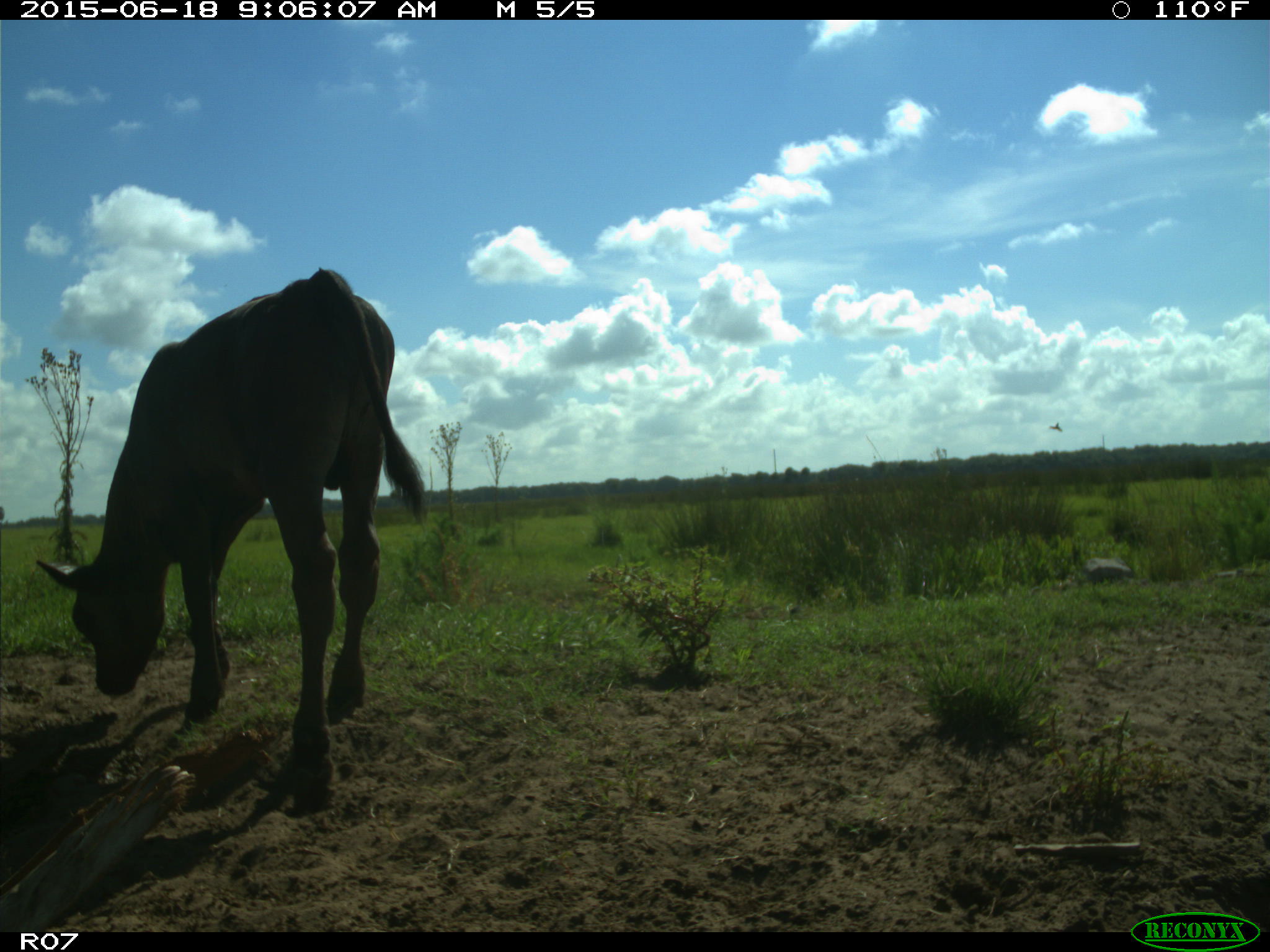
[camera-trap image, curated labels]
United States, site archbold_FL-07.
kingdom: Animalia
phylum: Chordata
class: Mammalia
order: Artiodactyla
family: Bovidae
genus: Bos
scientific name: Bos taurus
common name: domestic cow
Bos taurus (domestic cow).